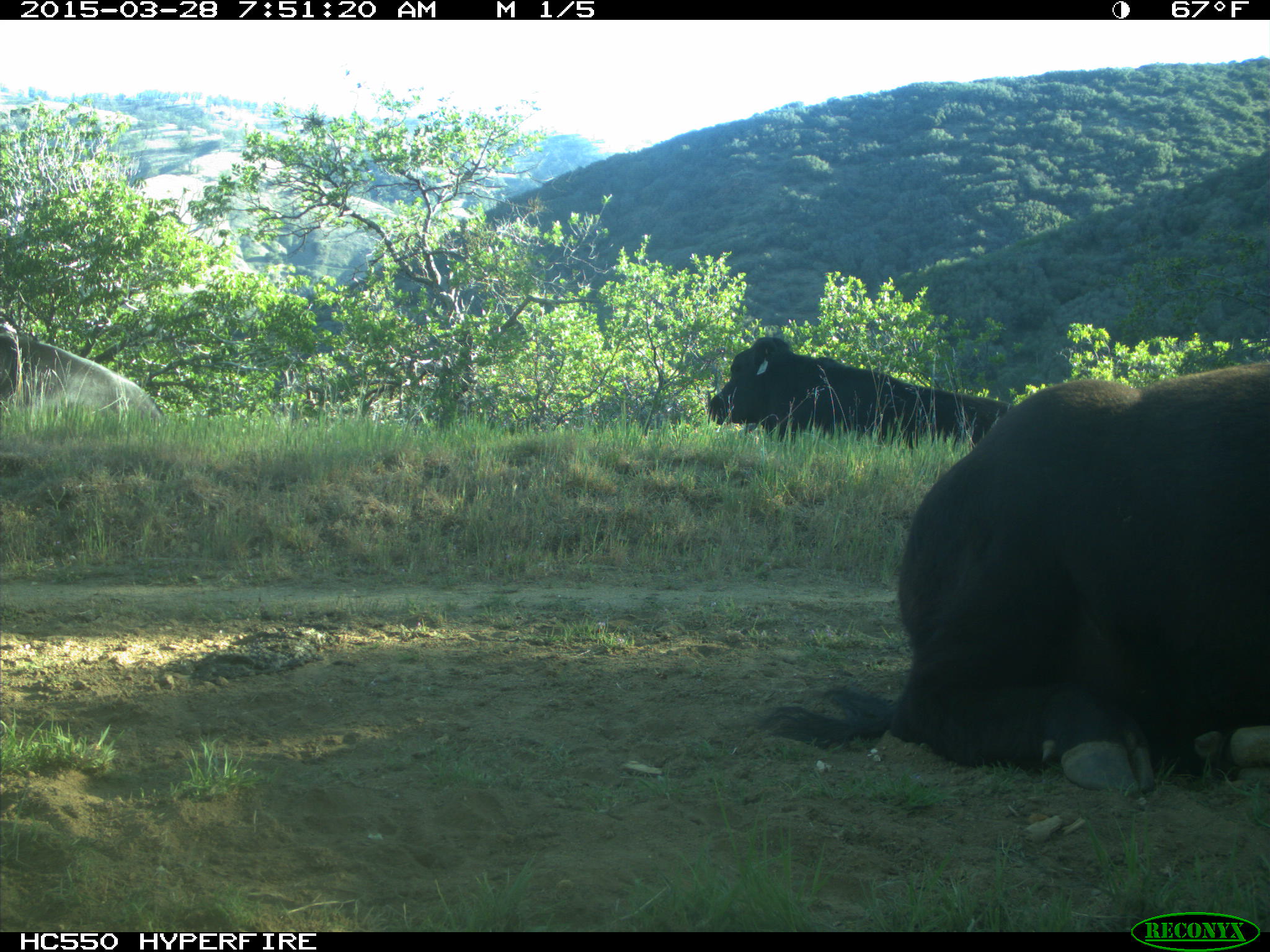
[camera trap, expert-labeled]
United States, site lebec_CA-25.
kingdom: Animalia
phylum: Chordata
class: Mammalia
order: Artiodactyla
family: Bovidae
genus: Bos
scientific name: Bos taurus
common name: domestic cow